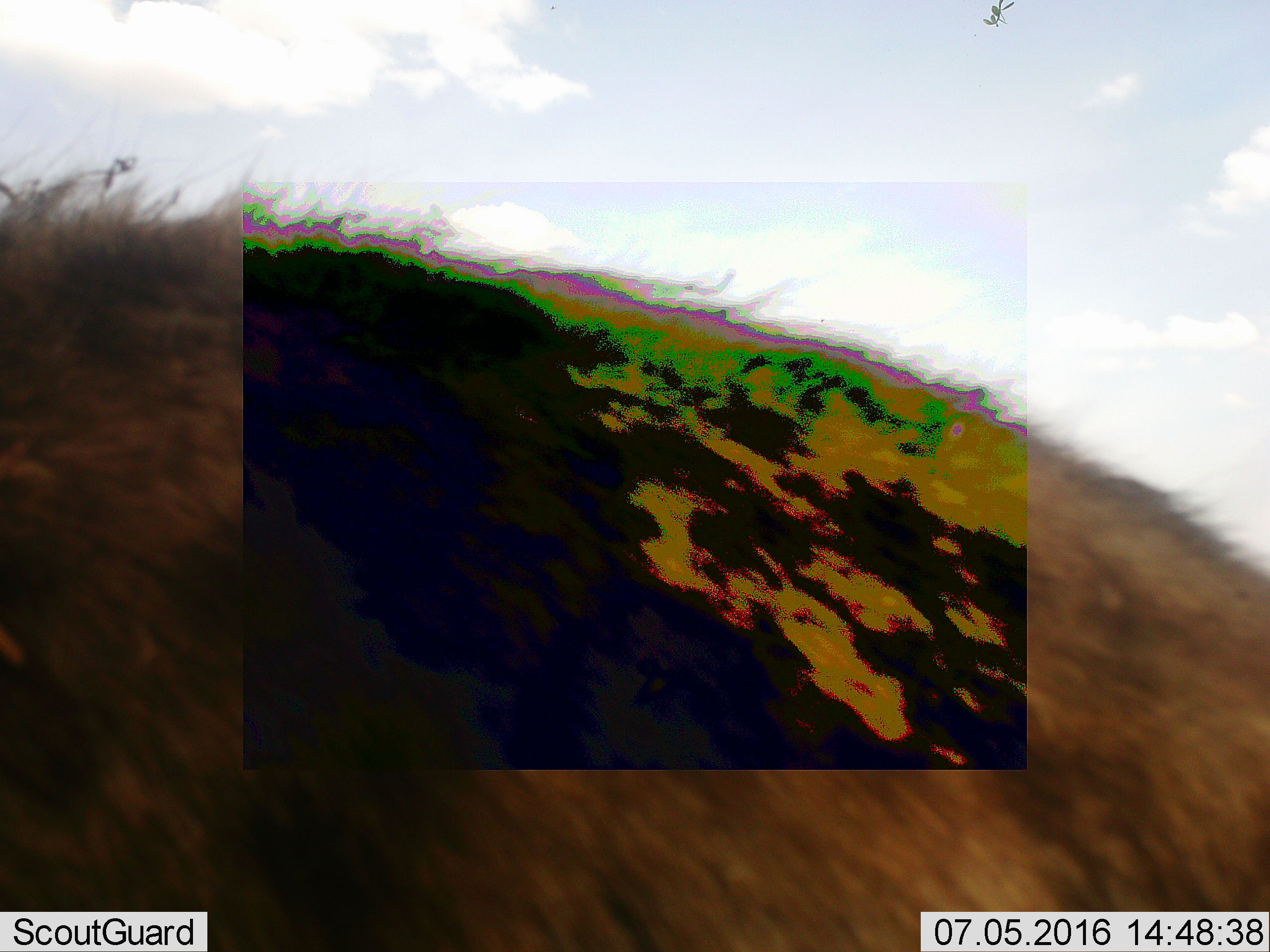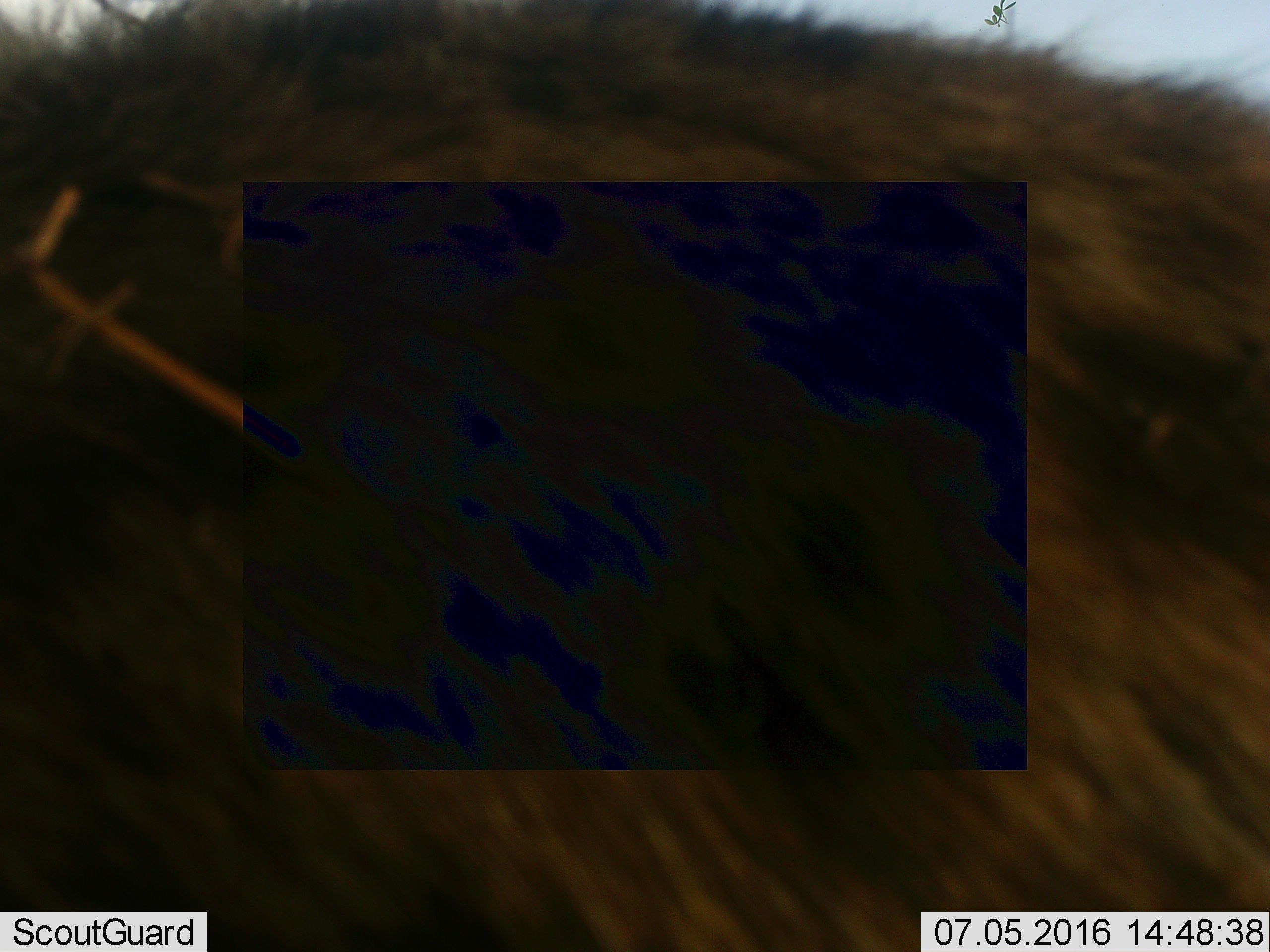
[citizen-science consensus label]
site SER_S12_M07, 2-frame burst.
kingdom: Animalia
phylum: Chordata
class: Mammalia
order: Carnivora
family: Hyaenidae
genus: Crocuta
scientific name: Crocuta crocuta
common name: spotted hyena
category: hyenaspotted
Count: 1.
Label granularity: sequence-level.